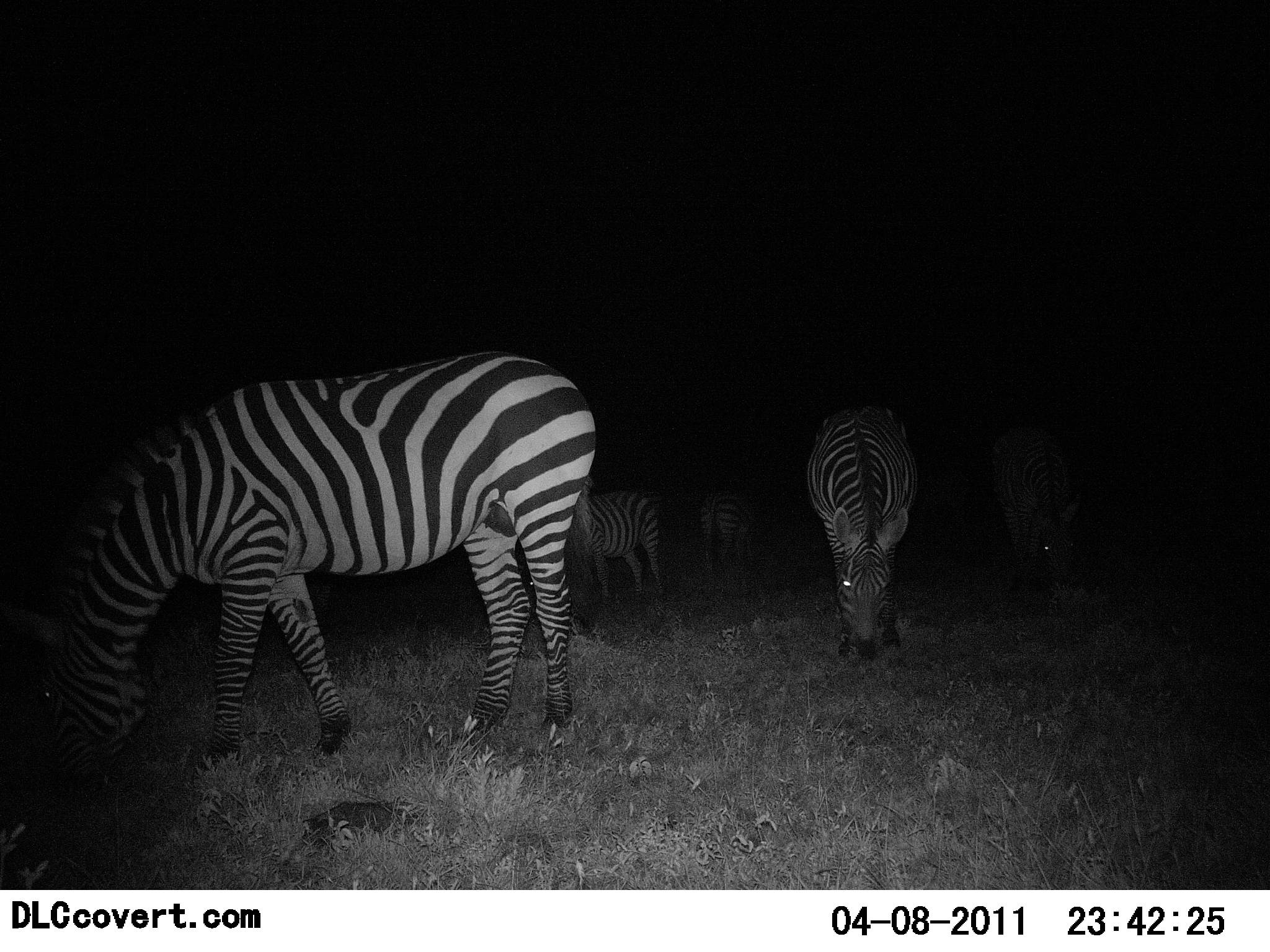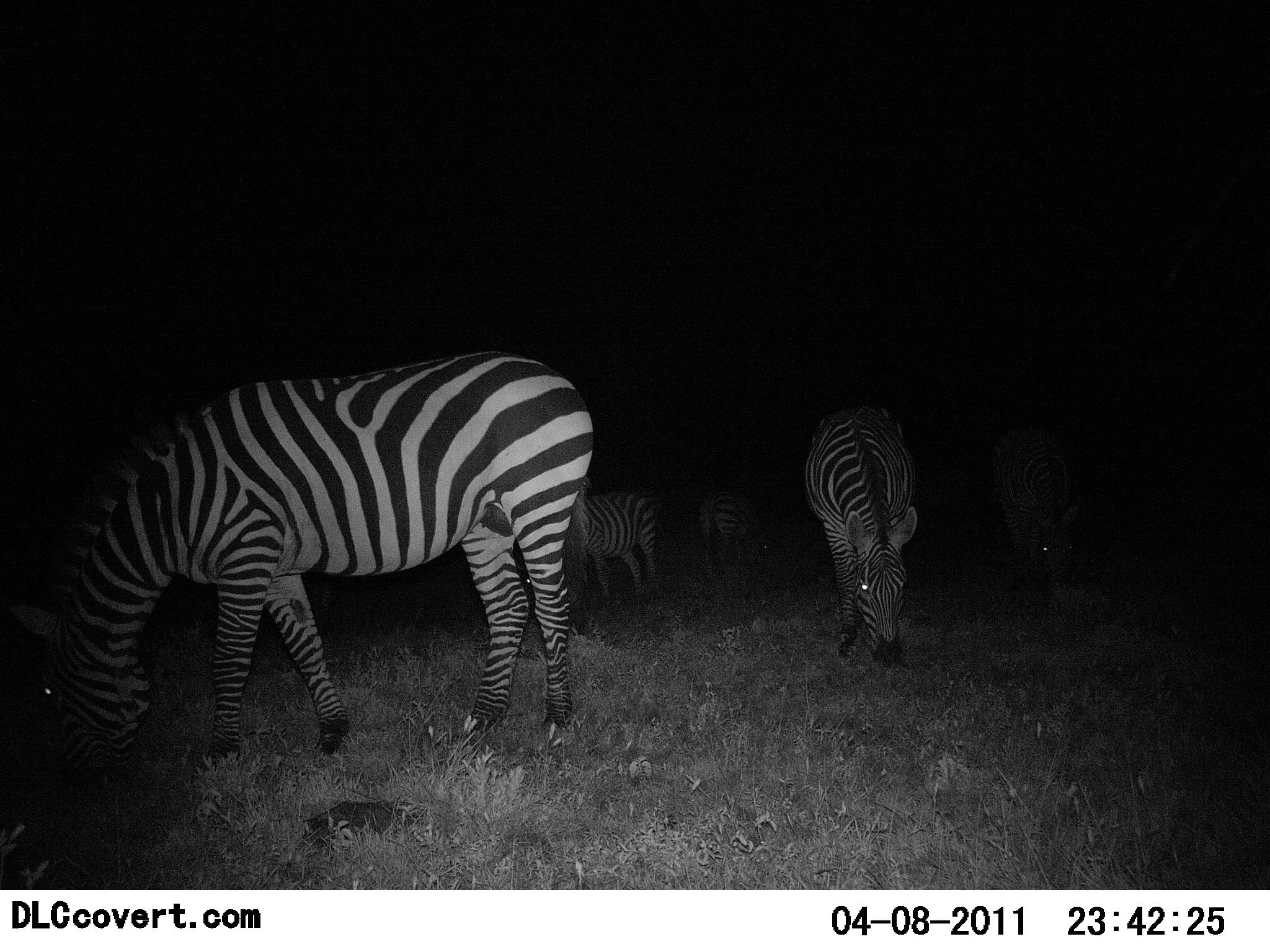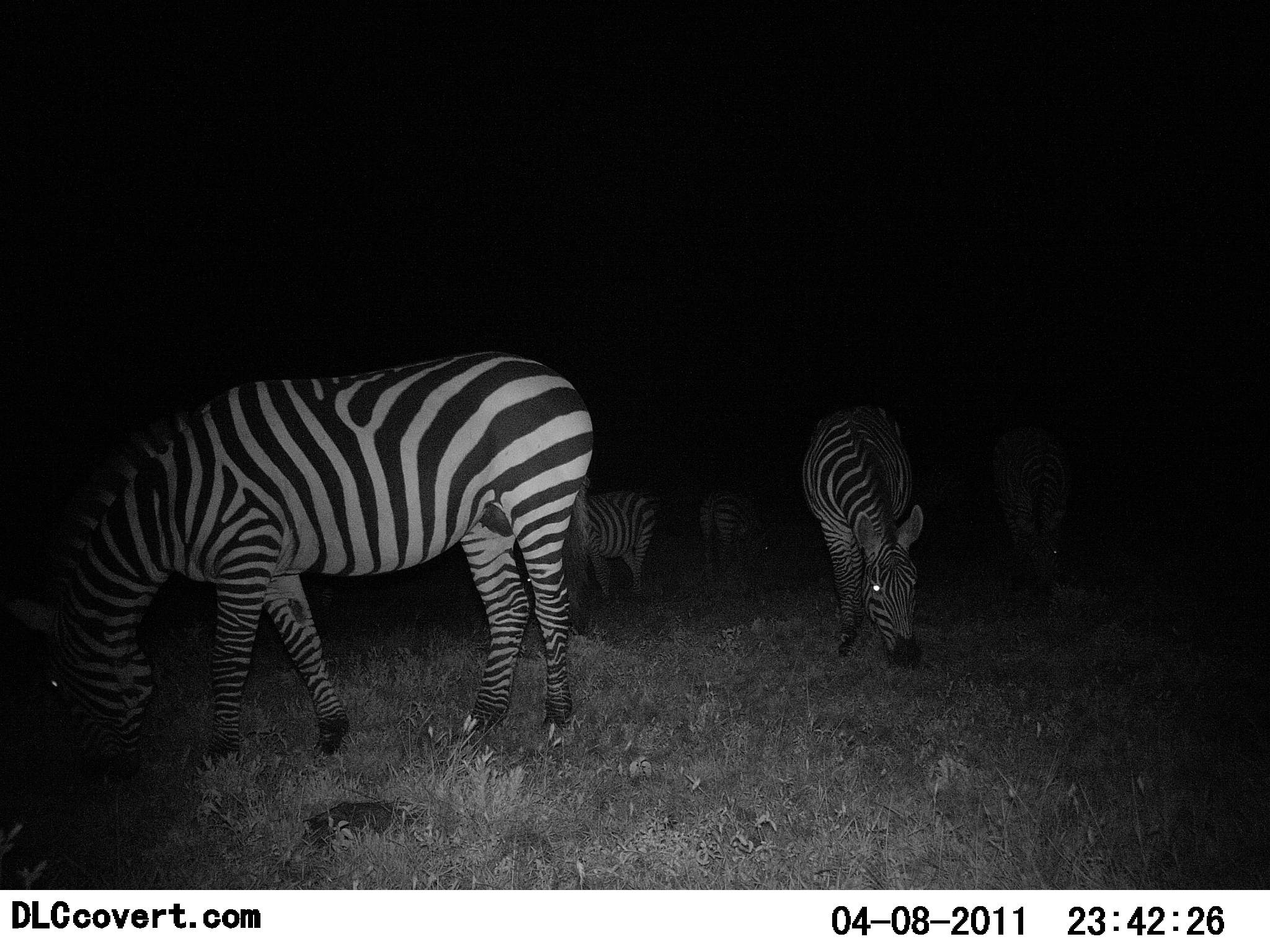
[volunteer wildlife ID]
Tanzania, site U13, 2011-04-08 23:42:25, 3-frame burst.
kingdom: Animalia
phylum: Chordata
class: Mammalia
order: Perissodactyla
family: Equidae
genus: Equus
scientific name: Equus quagga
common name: plains zebra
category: zebra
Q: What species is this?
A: Zebra (plains zebra) (Equus quagga).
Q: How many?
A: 5.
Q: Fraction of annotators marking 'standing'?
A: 9%.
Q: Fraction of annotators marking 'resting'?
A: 0%.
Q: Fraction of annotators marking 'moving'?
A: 0%.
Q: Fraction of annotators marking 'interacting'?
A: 0%.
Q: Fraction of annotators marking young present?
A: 0%.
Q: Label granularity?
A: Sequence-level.